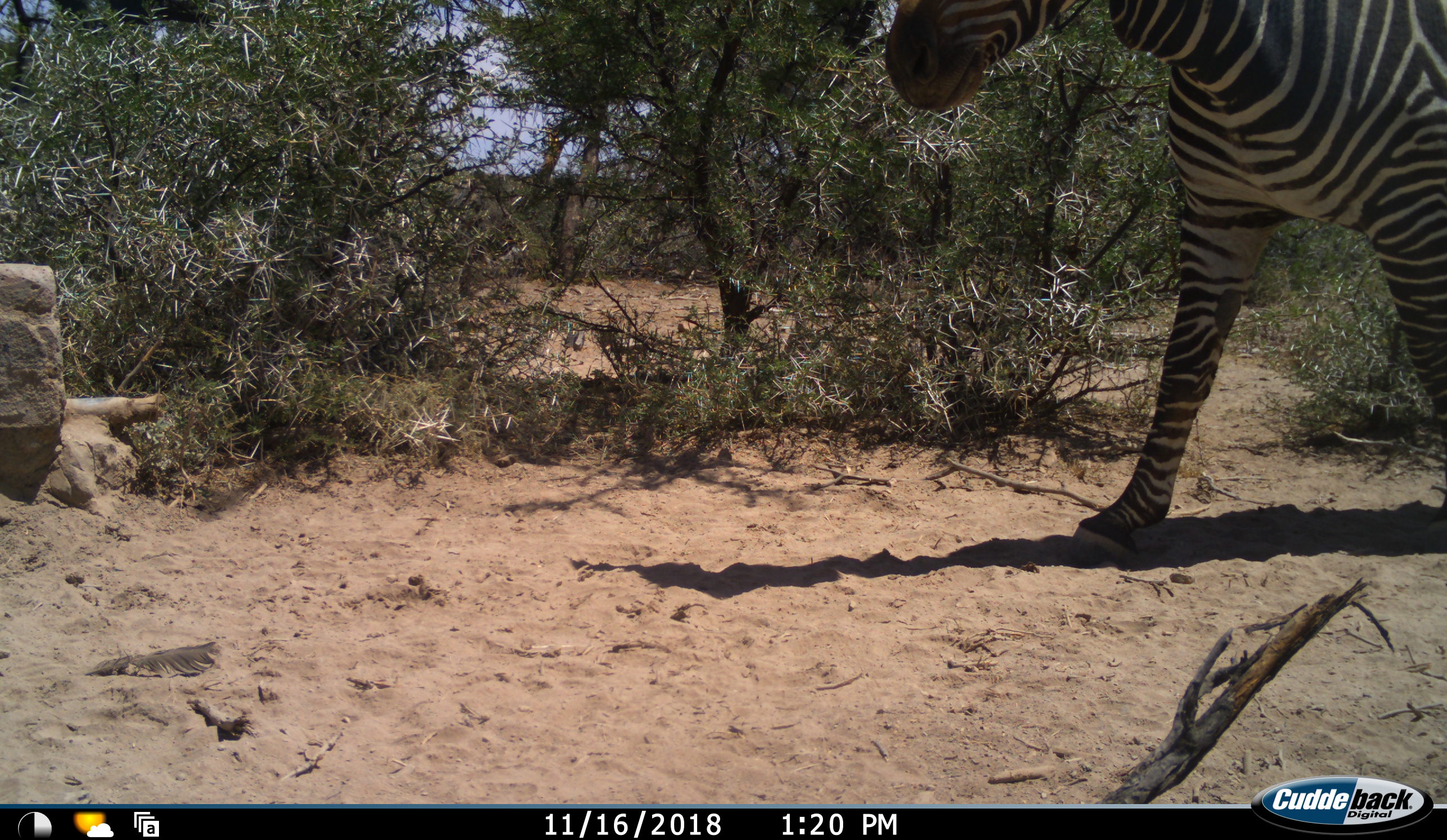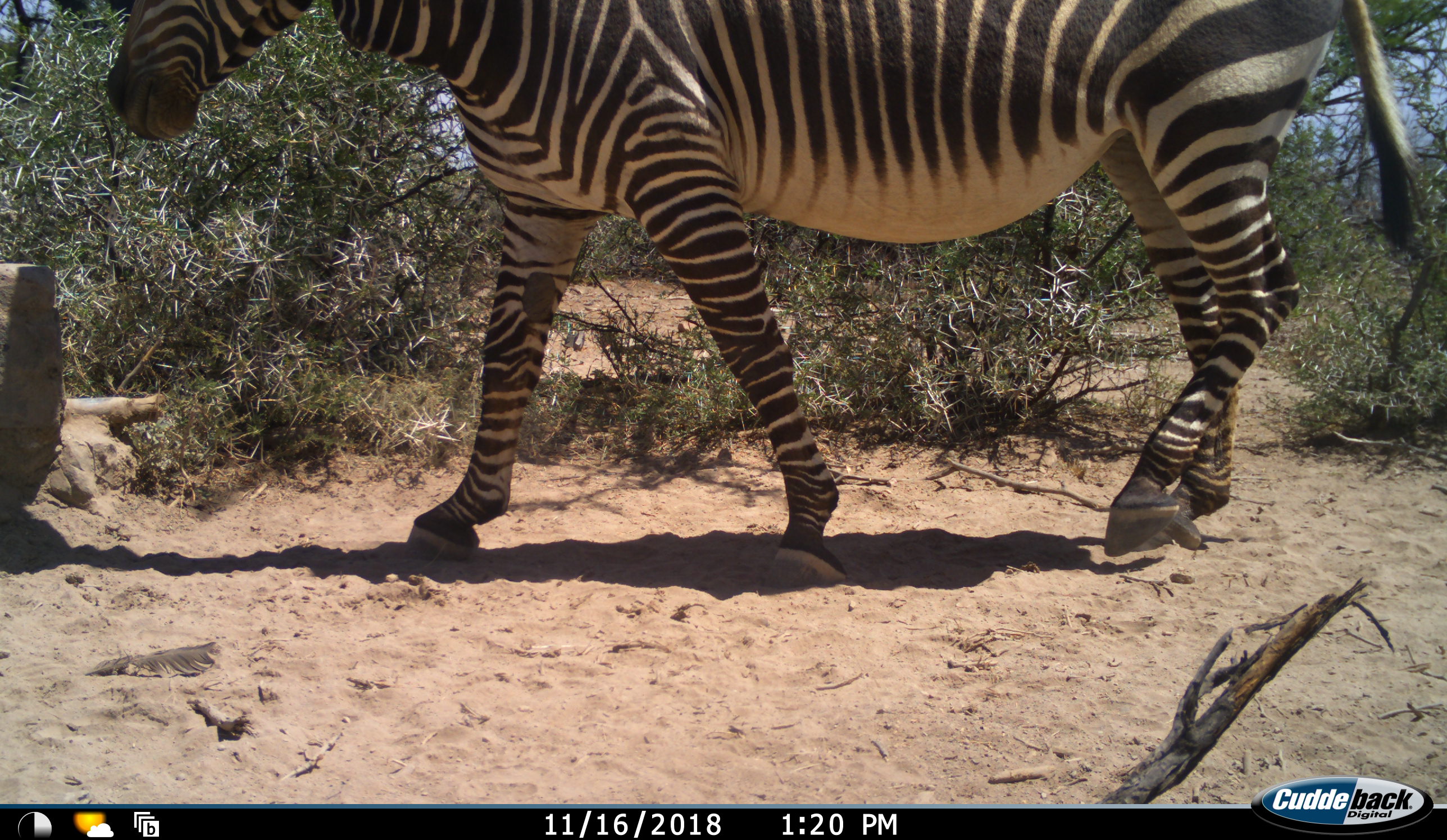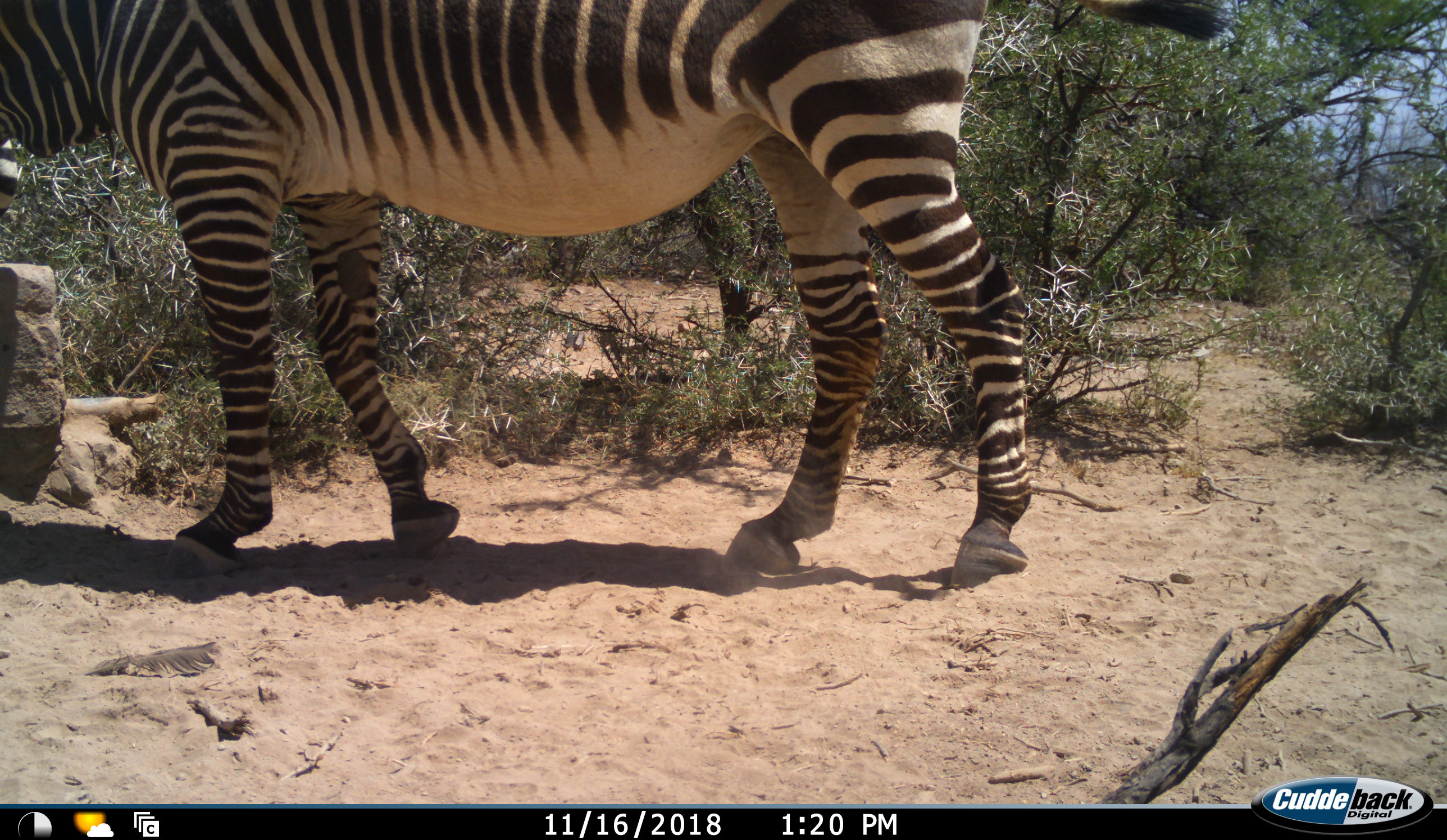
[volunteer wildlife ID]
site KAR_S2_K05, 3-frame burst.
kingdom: Animalia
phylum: Chordata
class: Mammalia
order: Perissodactyla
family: Equidae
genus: Equus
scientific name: Equus zebra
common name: mountain zebra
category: zebramountain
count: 1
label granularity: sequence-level